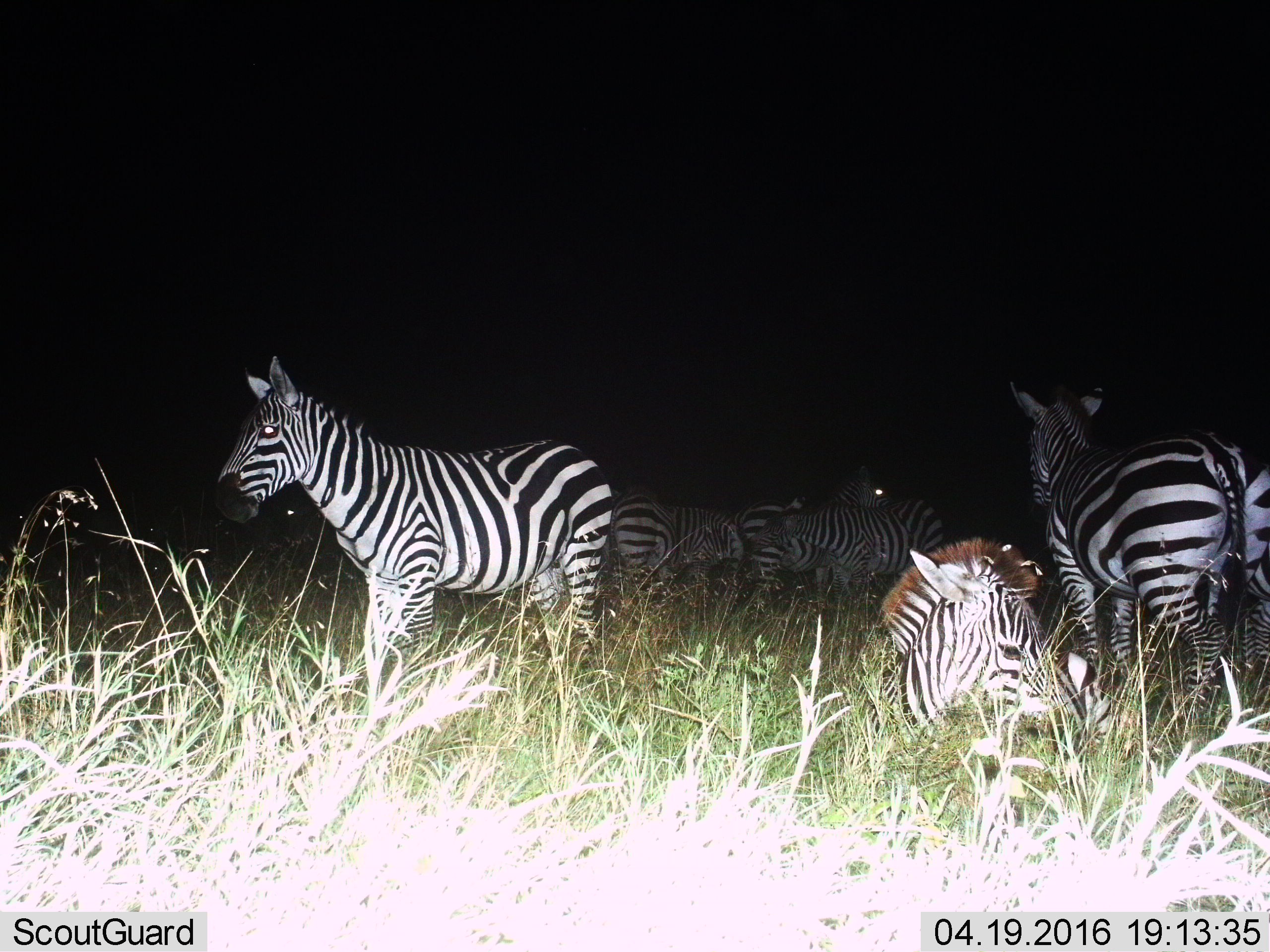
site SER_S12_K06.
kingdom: Animalia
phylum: Chordata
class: Mammalia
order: Perissodactyla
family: Equidae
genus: Equus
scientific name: Equus quagga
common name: plains zebra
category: zebraplains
Zebraplains (plains zebra) (Equus quagga), count 8. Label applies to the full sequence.